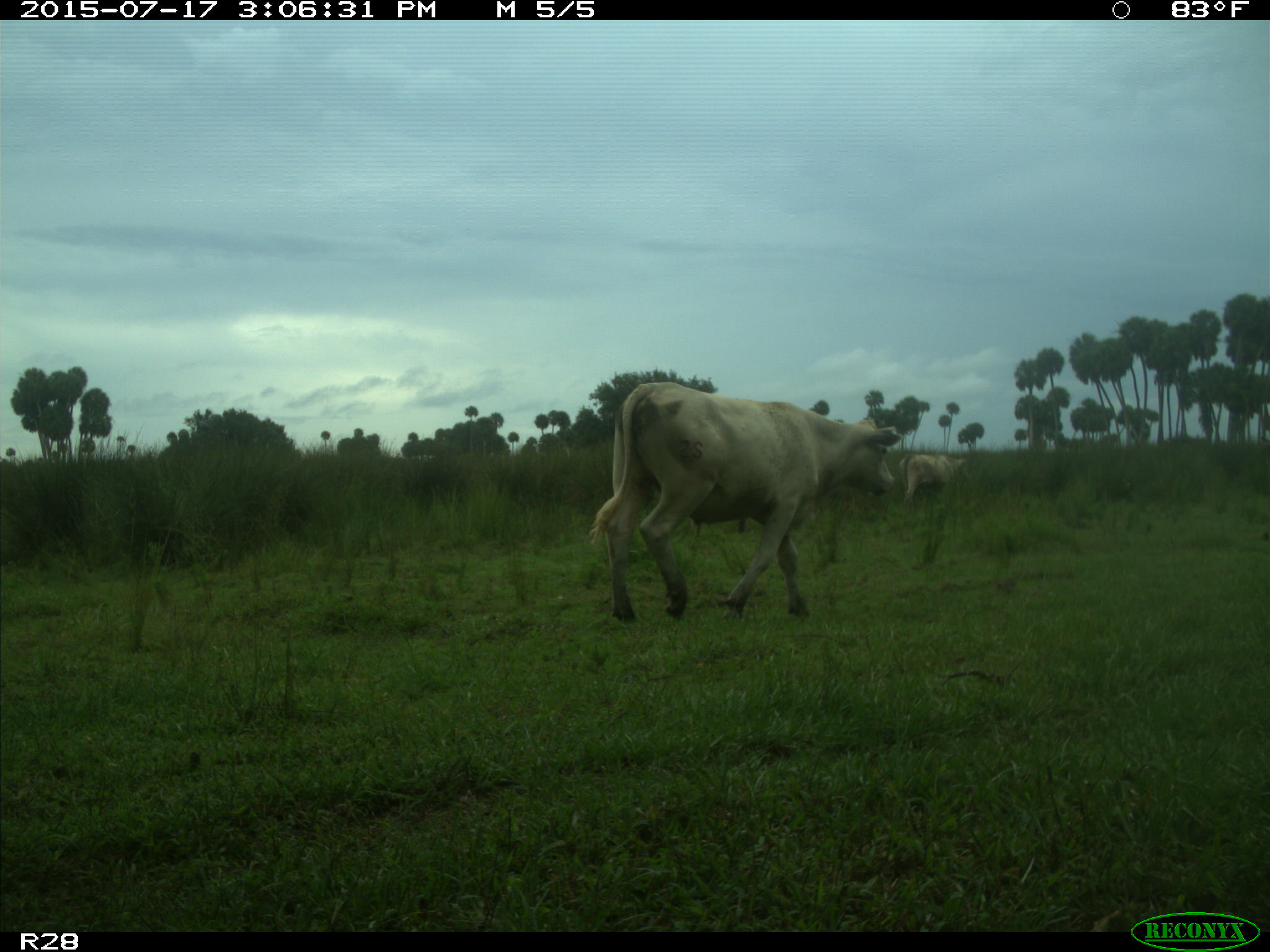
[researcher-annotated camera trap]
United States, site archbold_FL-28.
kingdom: Animalia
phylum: Chordata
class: Mammalia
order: Artiodactyla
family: Bovidae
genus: Bos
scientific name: Bos taurus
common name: domestic cow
Bos taurus (domestic cow).